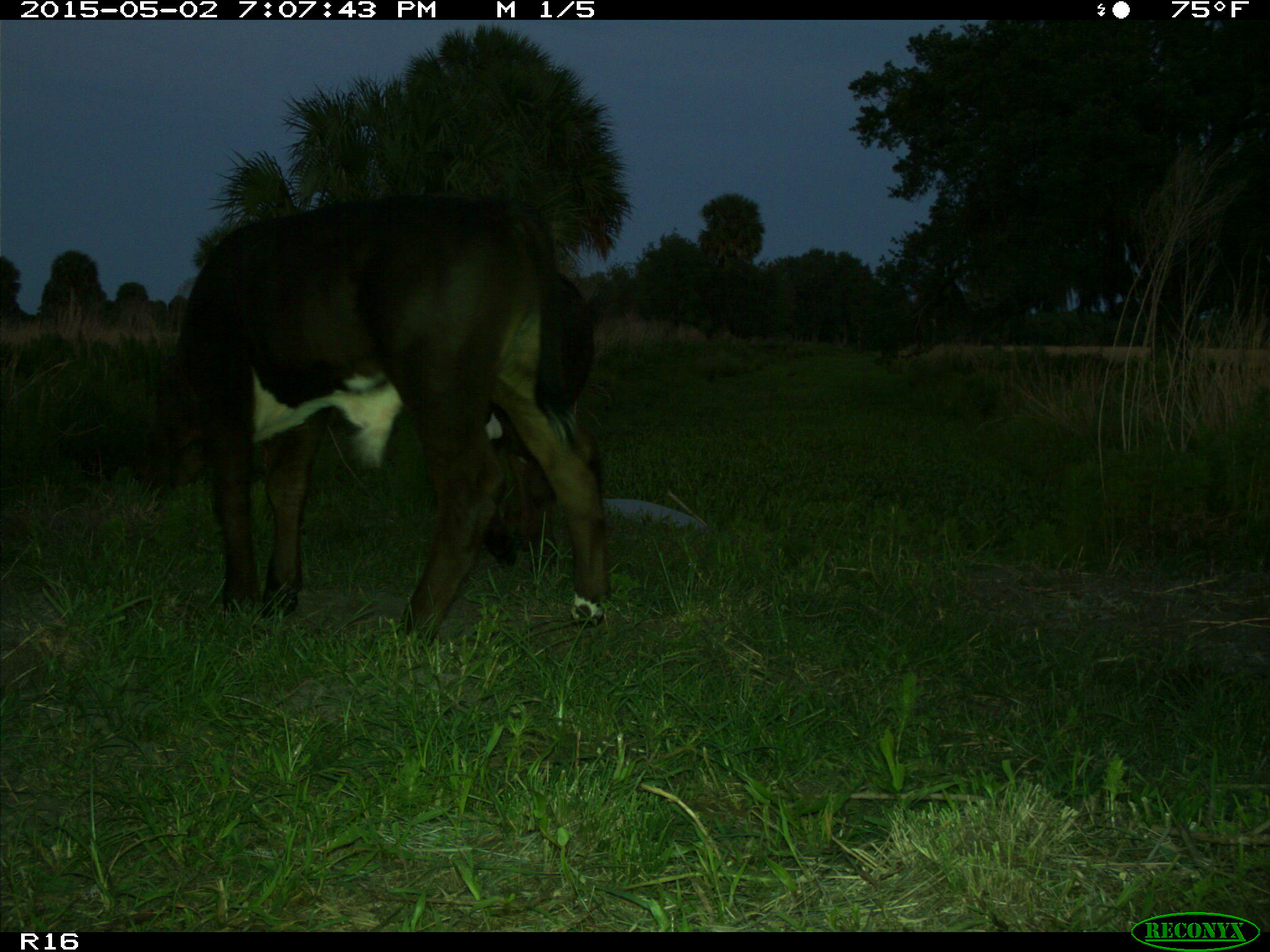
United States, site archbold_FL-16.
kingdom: Animalia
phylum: Chordata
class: Mammalia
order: Artiodactyla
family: Bovidae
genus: Bos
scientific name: Bos taurus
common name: domestic cow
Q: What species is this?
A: Bos taurus (domestic cow).